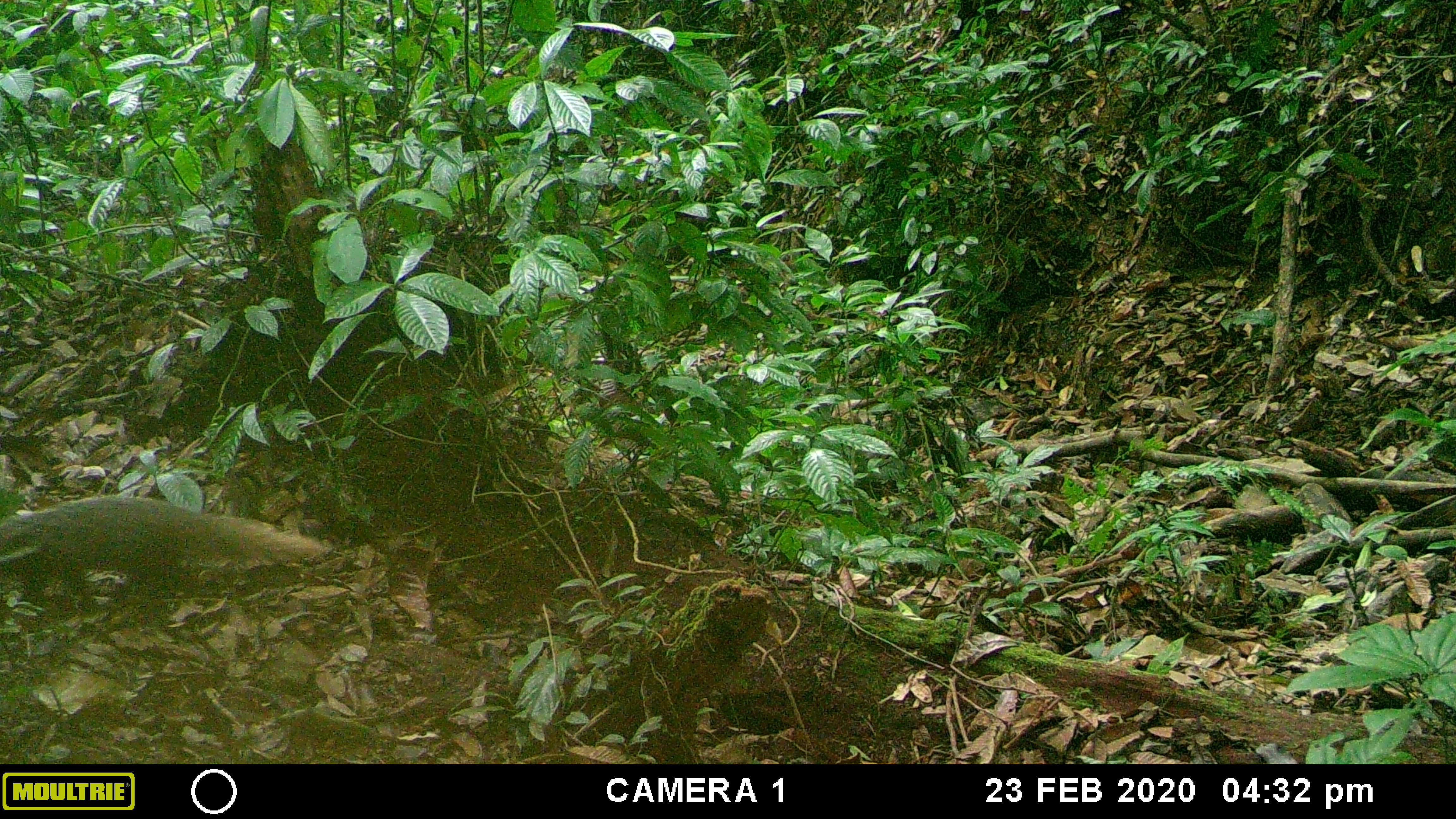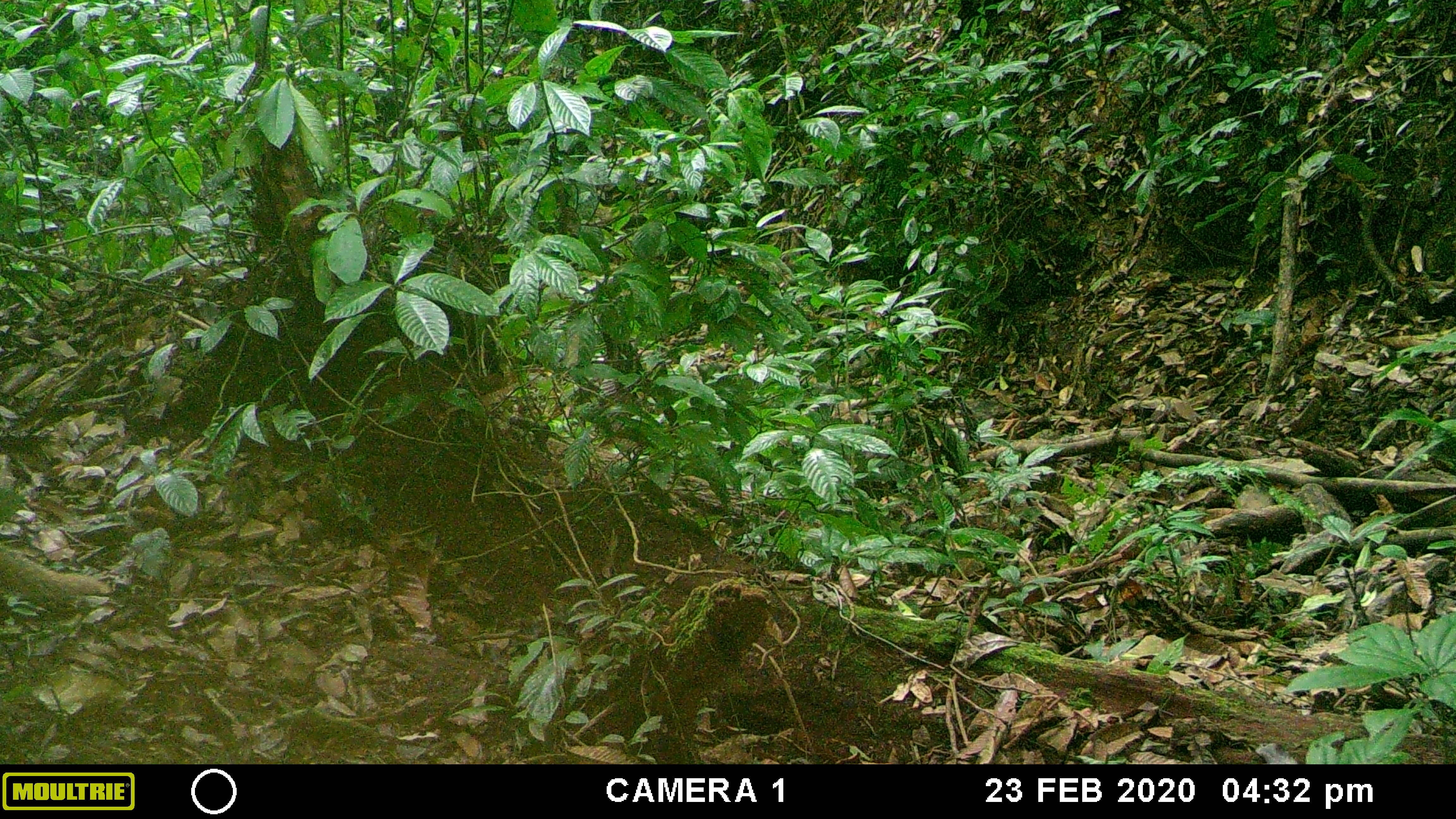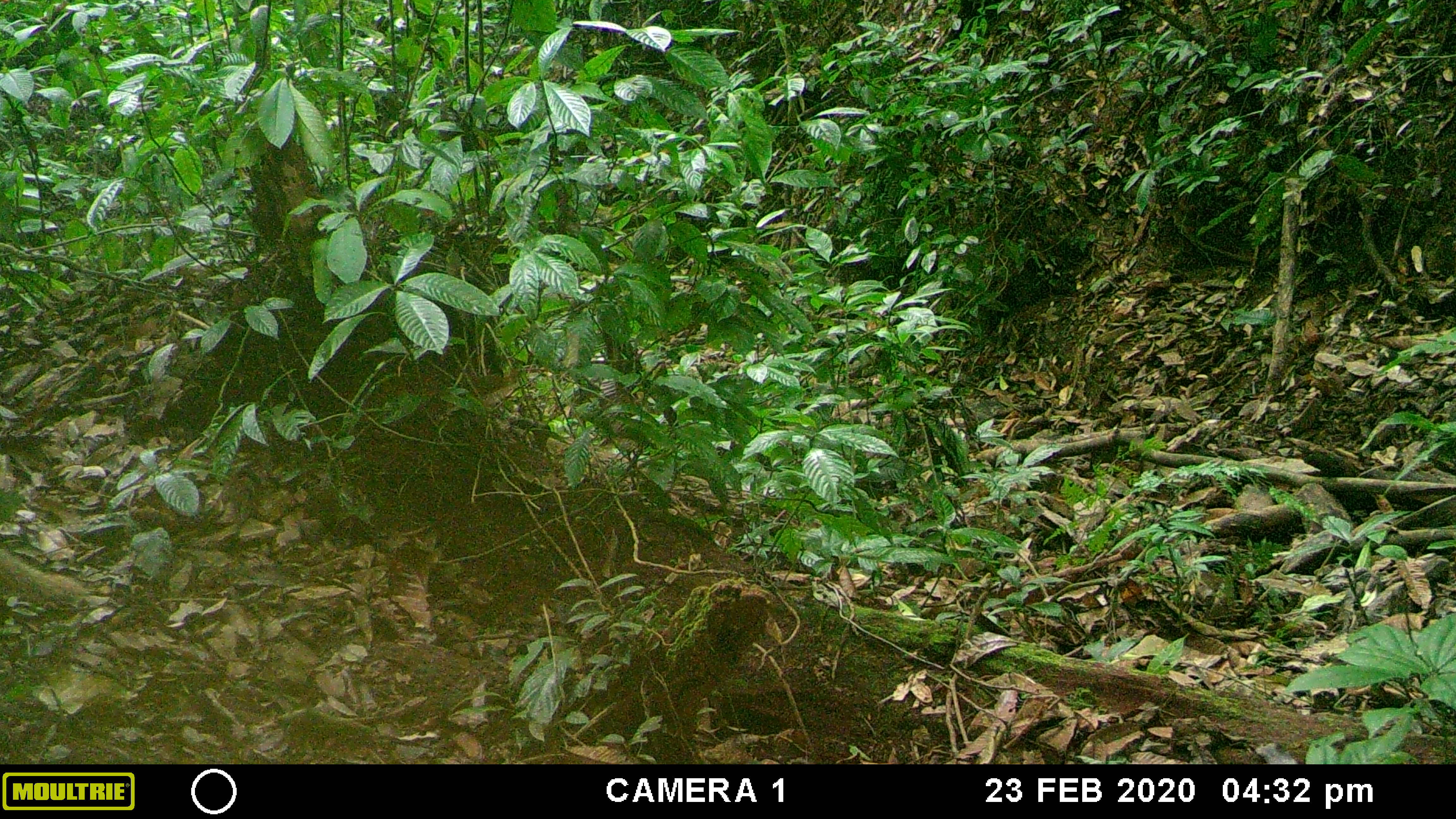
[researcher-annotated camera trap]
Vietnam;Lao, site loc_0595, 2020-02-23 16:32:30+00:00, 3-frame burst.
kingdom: Animalia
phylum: Chordata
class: Mammalia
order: Carnivora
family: Herpestidae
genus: Urva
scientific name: Urva urva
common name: crab-eating mongoose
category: crab eating mongoose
Crab eating mongoose (crab-eating mongoose) (Urva urva). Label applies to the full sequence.